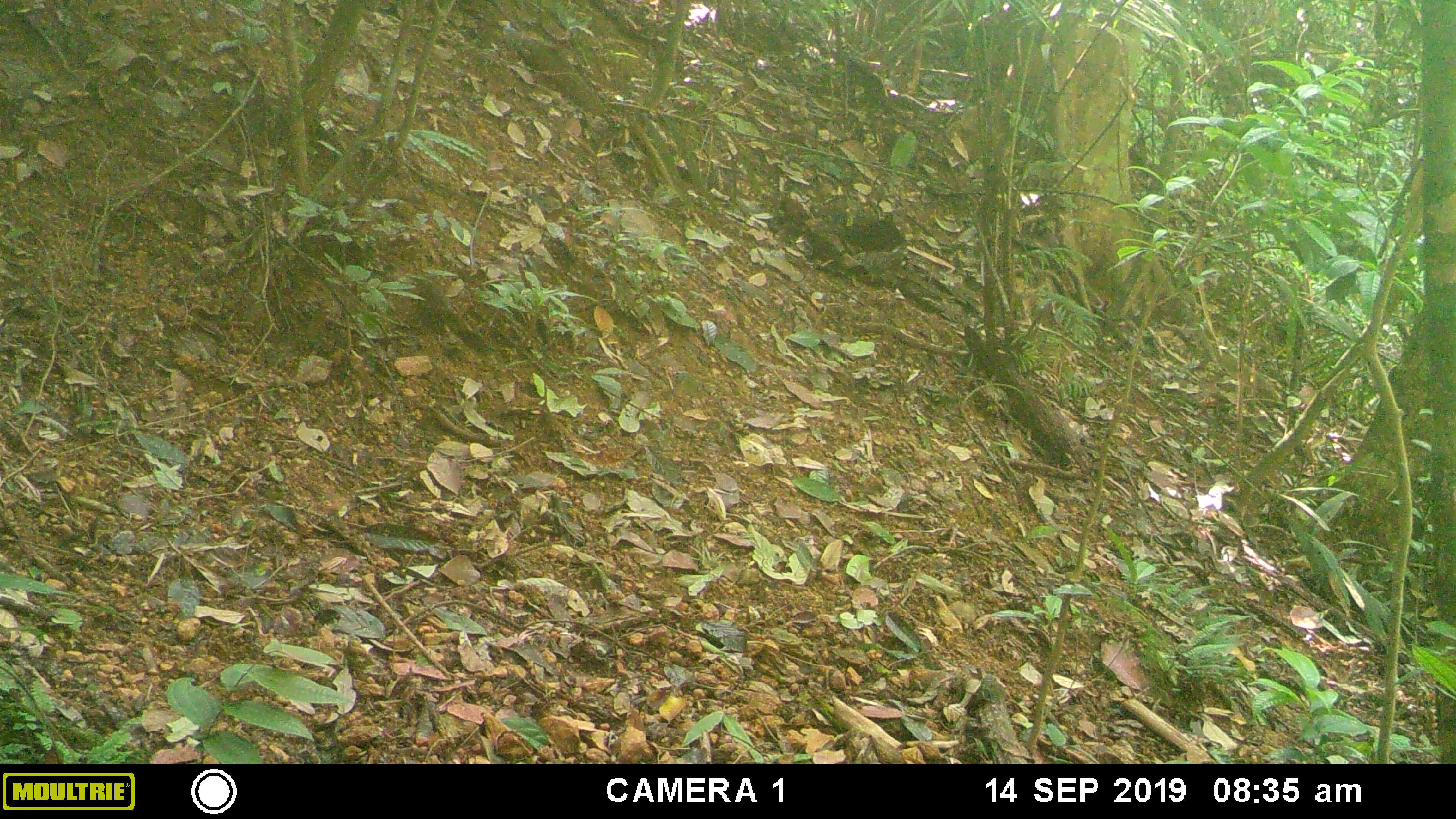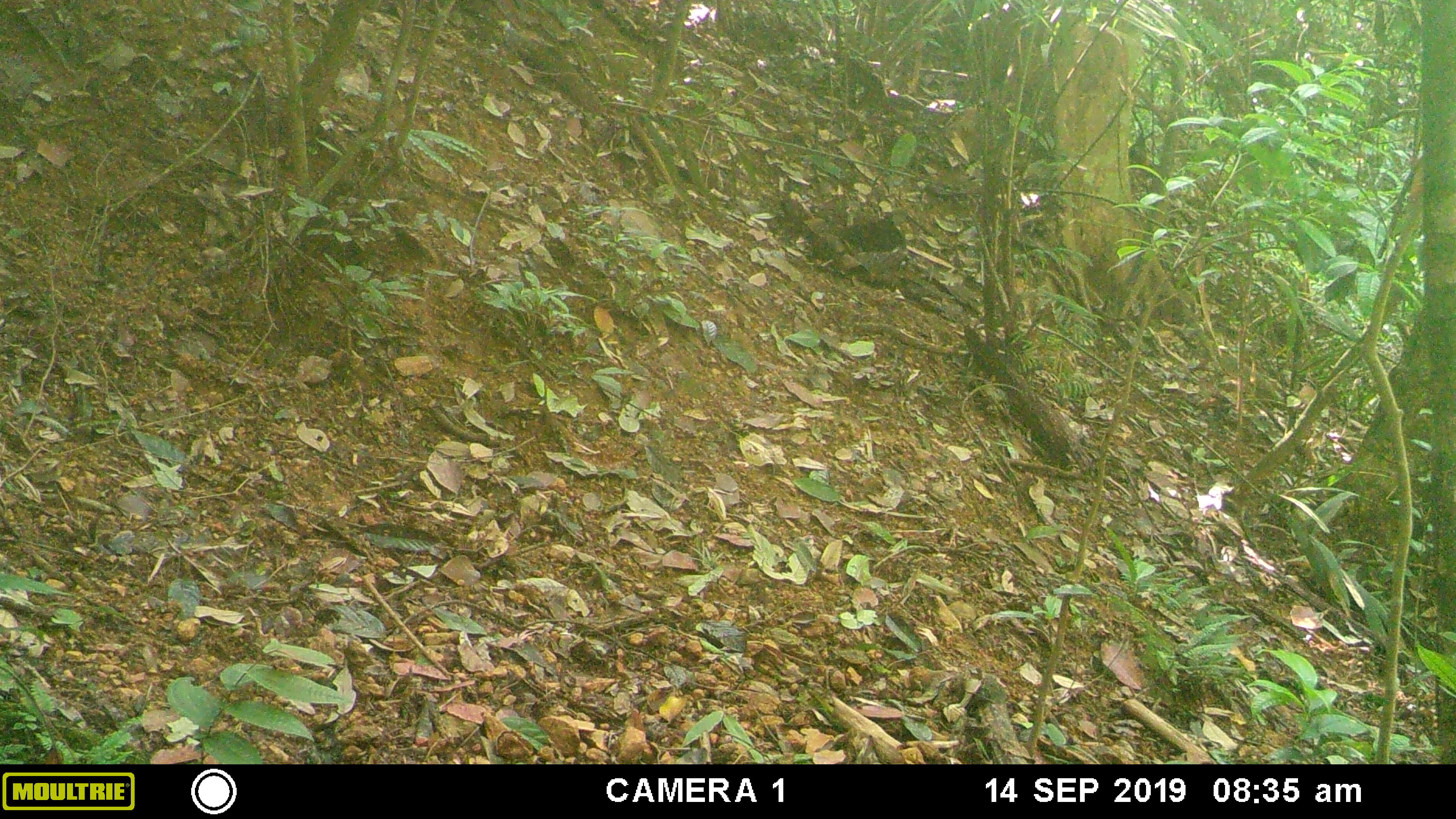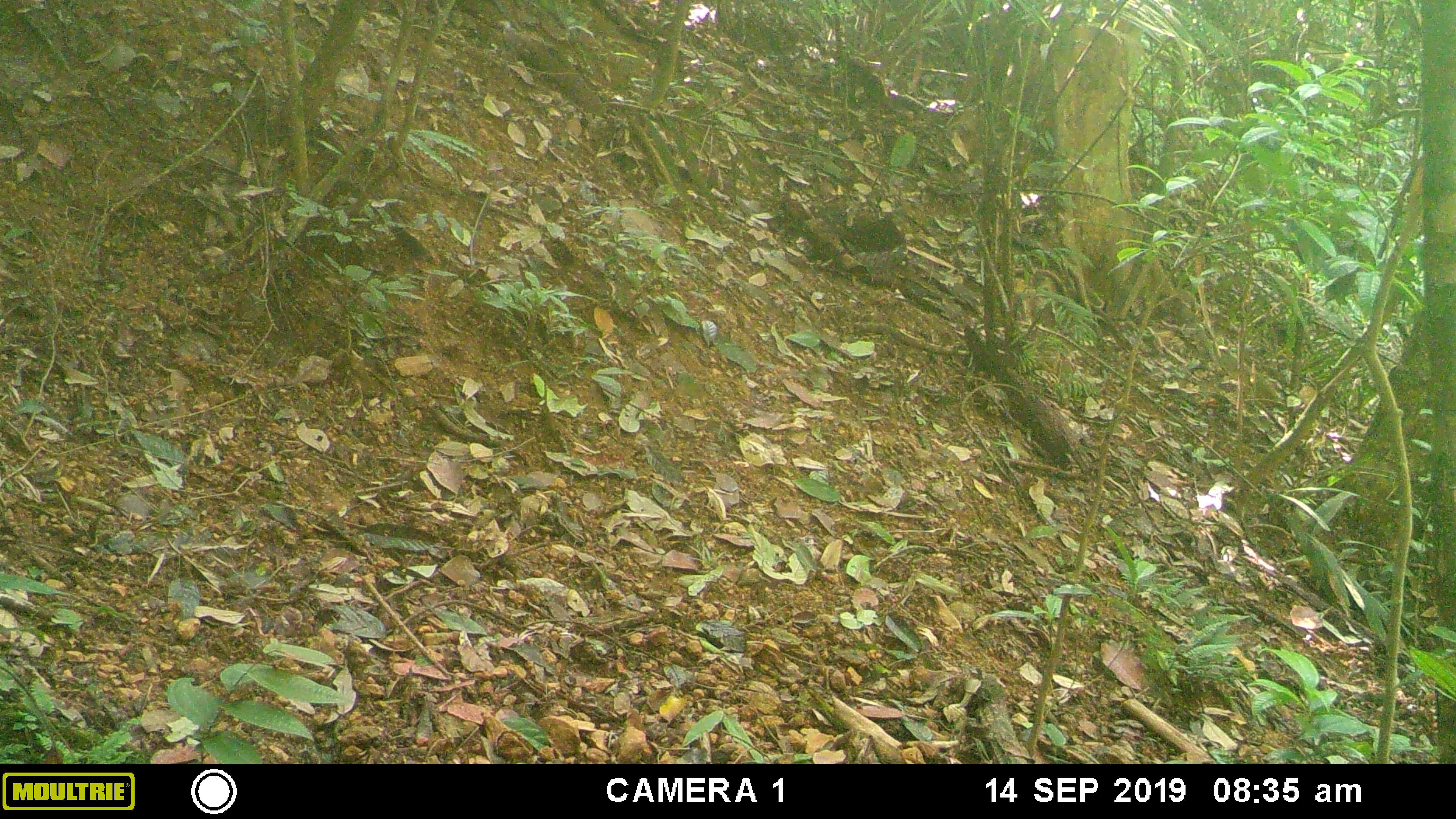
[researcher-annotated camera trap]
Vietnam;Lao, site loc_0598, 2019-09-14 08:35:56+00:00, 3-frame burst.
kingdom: Animalia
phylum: Chordata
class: Mammalia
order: Rodentia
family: Sciuridae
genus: Callosciurus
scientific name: Callosciurus erythraeus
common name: pallas's squirrel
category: pallass squirrel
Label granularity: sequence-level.